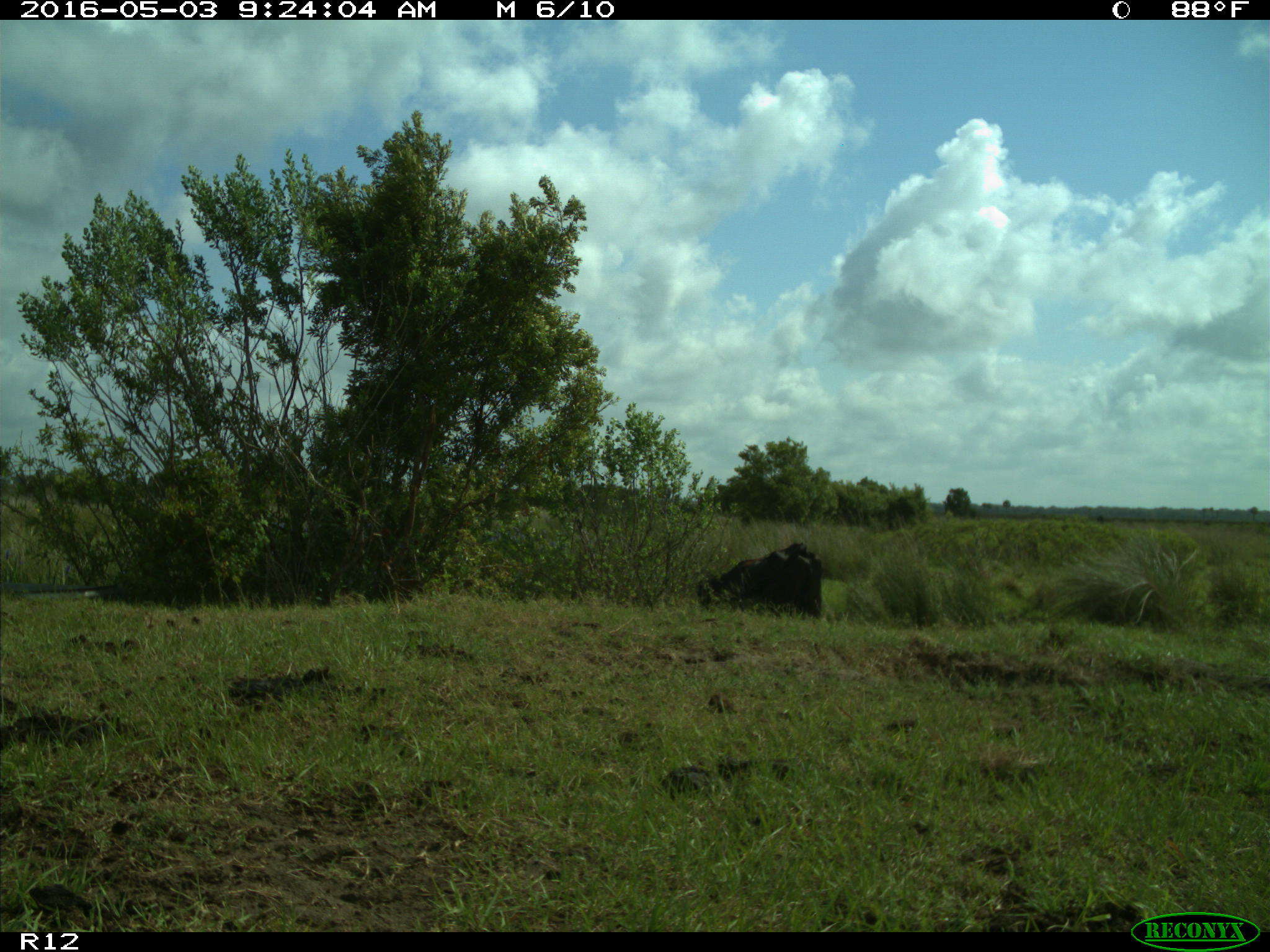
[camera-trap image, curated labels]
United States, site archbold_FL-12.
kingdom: Animalia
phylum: Chordata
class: Mammalia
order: Artiodactyla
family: Bovidae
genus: Bos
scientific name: Bos taurus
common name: domestic cow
Bos taurus (domestic cow).